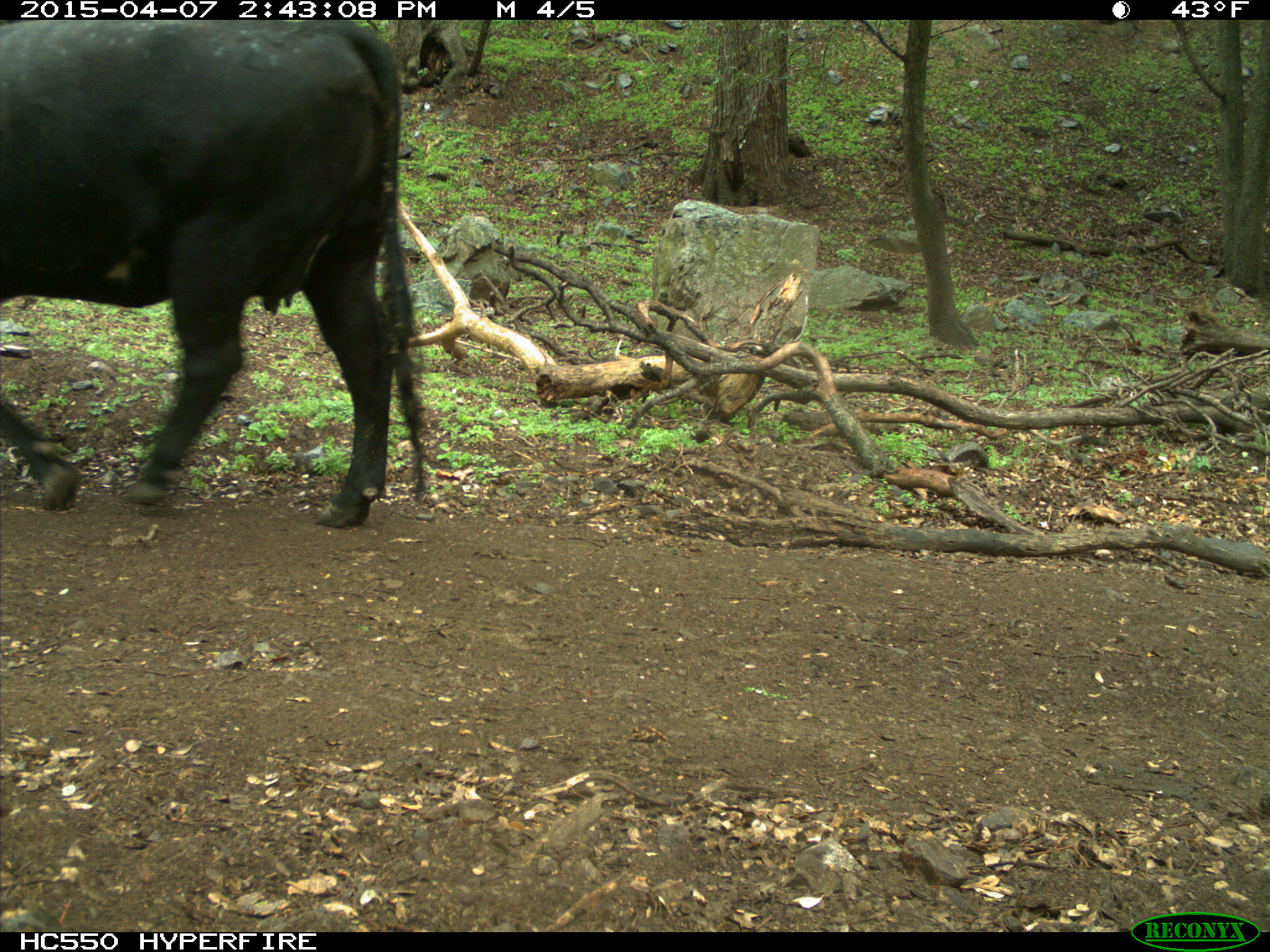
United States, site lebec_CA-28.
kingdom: Animalia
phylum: Chordata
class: Mammalia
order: Artiodactyla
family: Bovidae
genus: Bos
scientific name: Bos taurus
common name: domestic cow